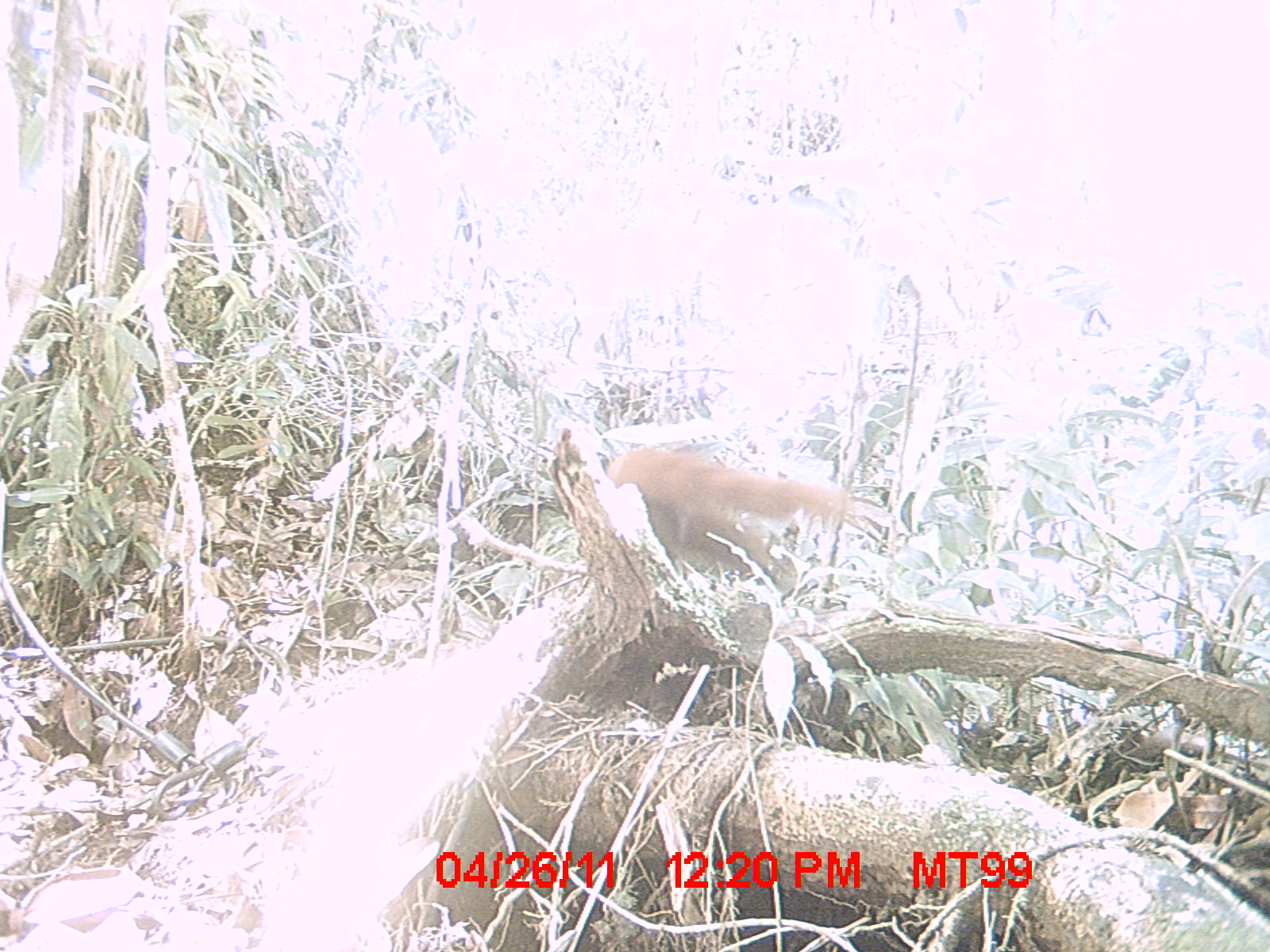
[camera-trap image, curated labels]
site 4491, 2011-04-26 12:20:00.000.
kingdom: Animalia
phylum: Chordata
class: Mammalia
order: Carnivora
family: Eupleridae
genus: Galidia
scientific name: Galidia elegans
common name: ring-tailed vontsira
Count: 1.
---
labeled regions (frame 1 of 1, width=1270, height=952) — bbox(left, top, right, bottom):
galidia elegans: bbox(604, 442, 861, 586)